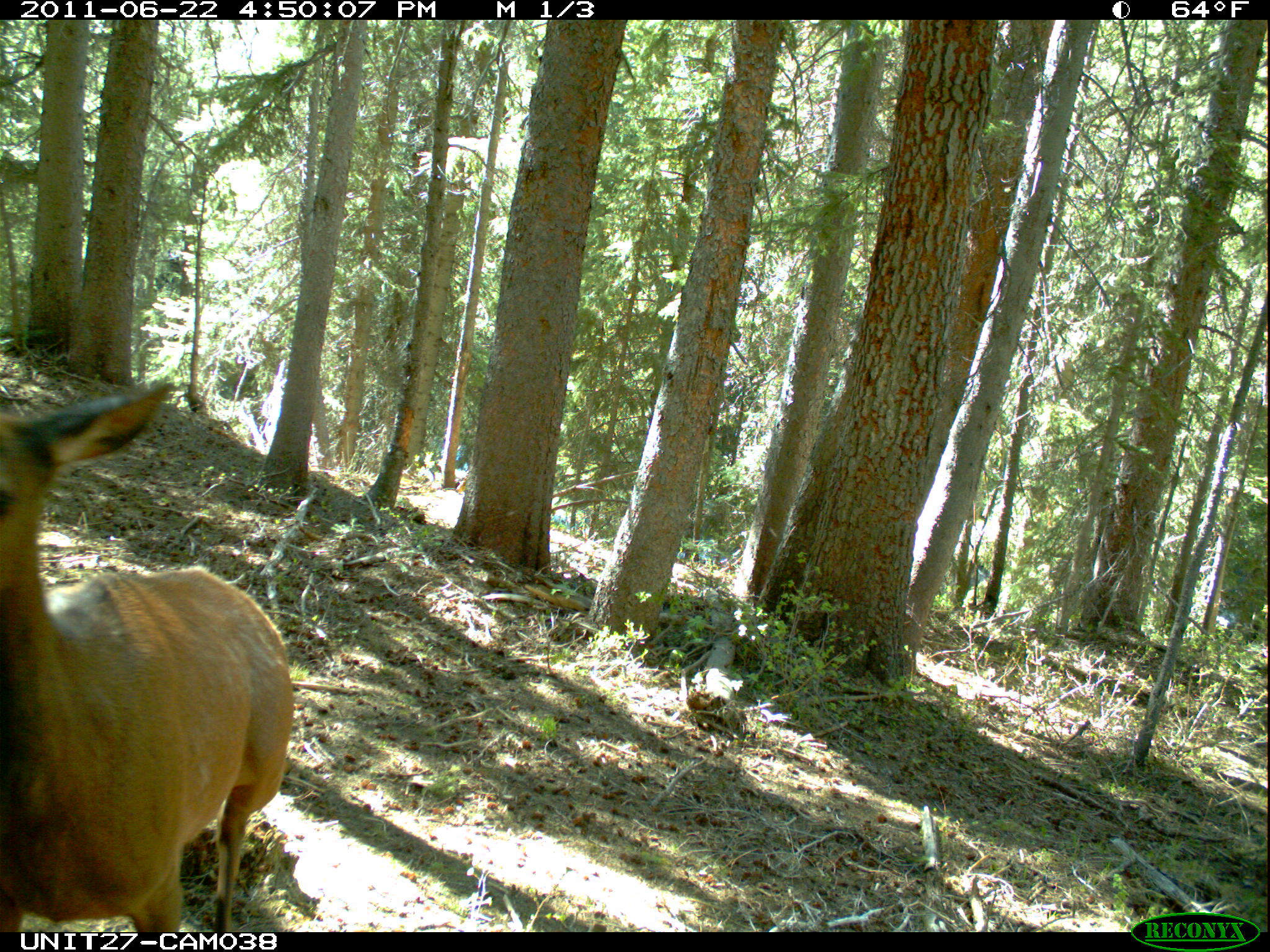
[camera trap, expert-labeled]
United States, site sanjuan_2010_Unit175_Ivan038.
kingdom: Animalia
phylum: Chordata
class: Mammalia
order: Artiodactyla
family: Cervidae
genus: Cervus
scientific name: Cervus elaphus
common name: red deer